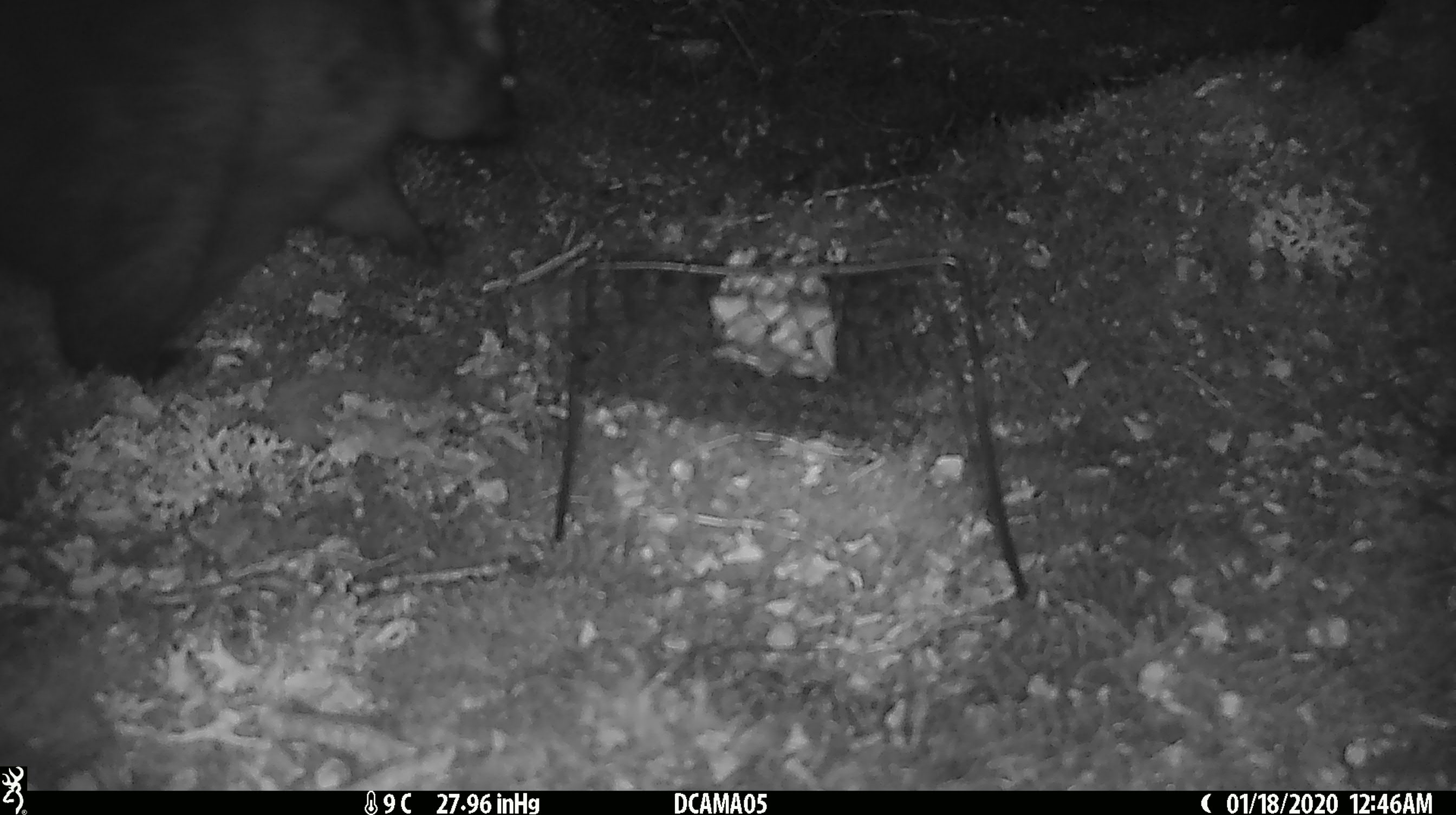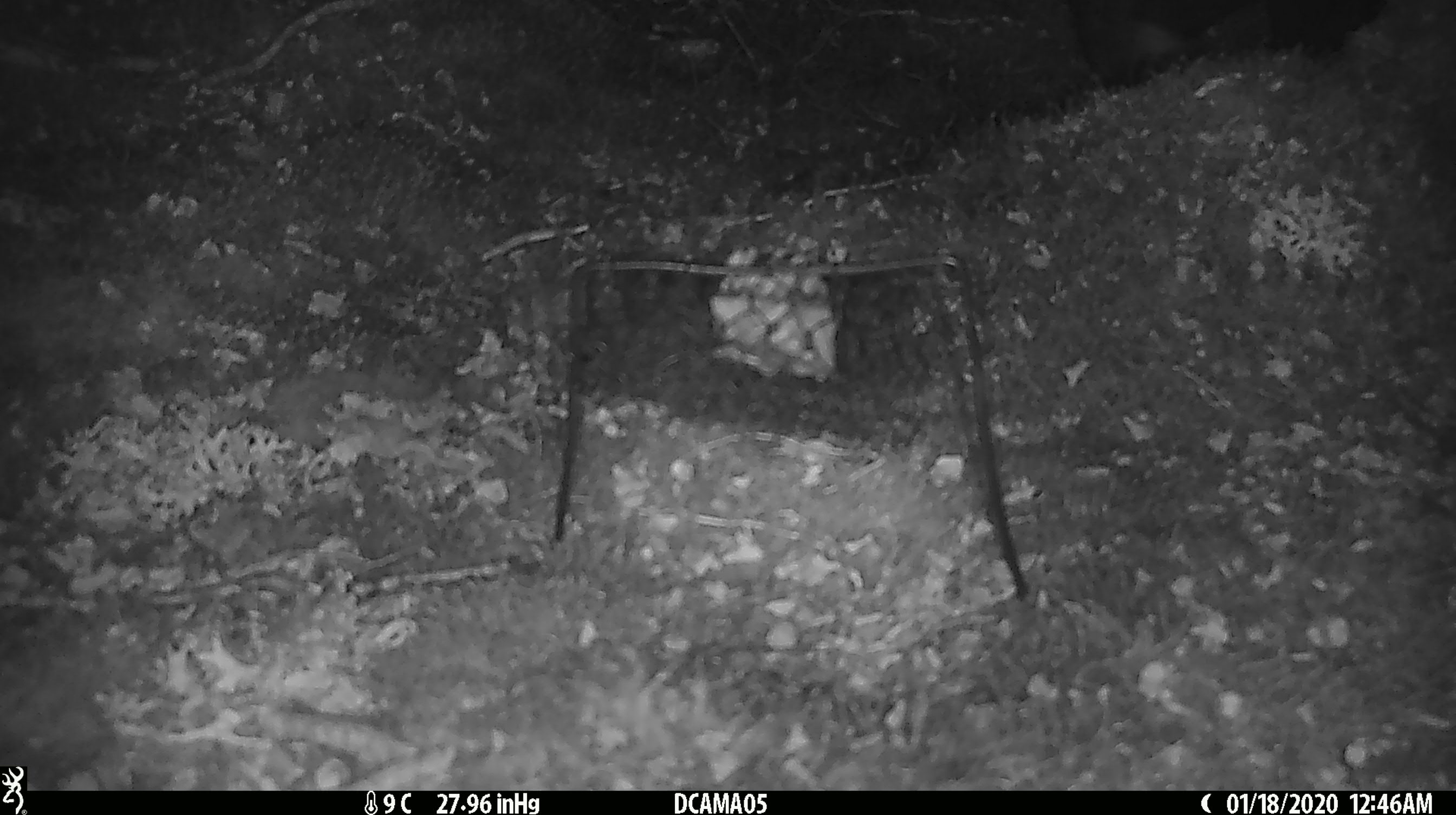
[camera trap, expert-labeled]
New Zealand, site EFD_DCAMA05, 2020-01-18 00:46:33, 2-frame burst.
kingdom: Animalia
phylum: Chordata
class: Mammalia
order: Diprotodontia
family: Phalangeridae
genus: Trichosurus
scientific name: Trichosurus vulpecula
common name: common brushtail possum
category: possum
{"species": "possum (common brushtail possum) (Trichosurus vulpecula)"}